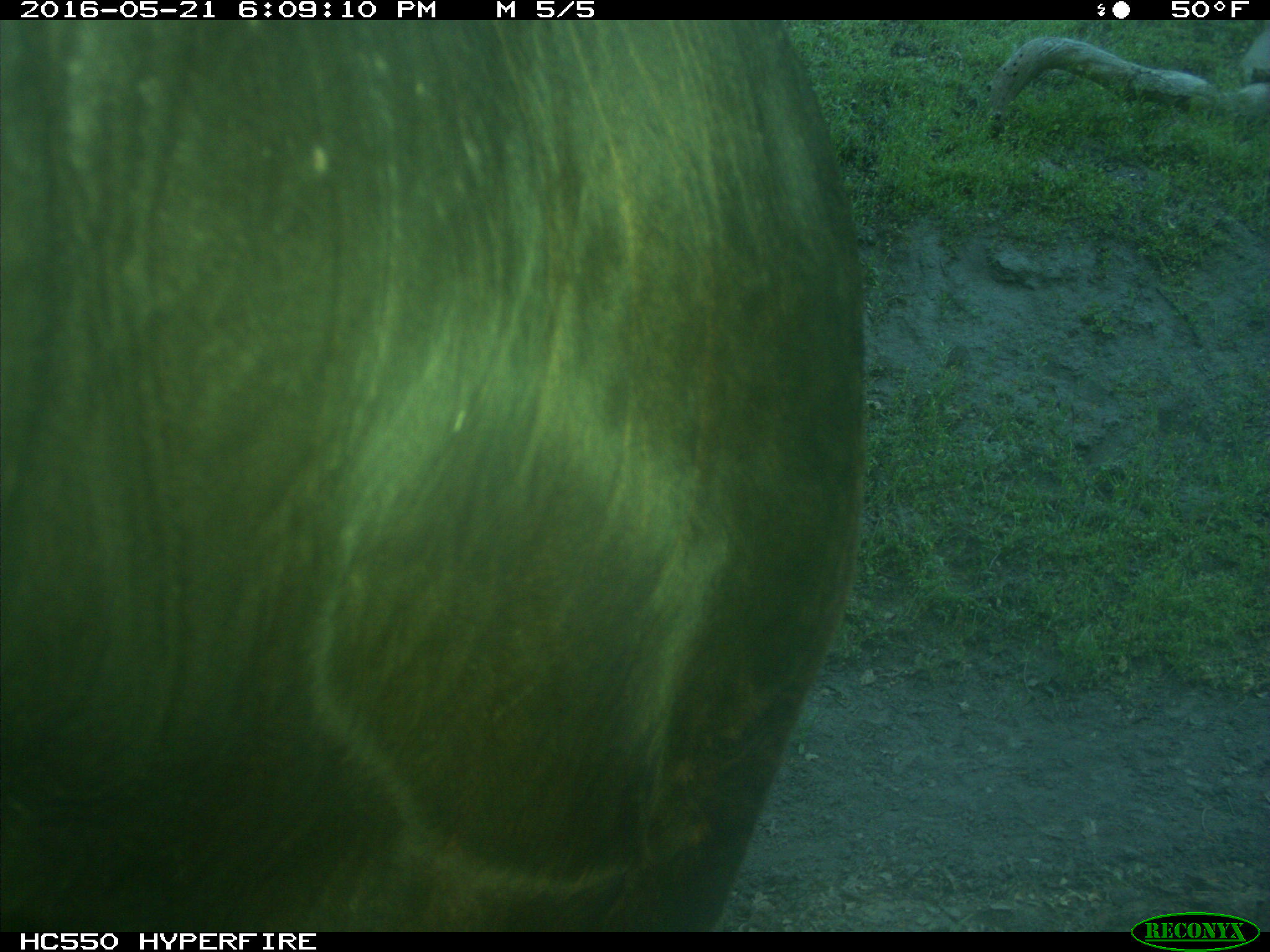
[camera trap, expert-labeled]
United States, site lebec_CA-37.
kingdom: Animalia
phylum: Chordata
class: Mammalia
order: Artiodactyla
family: Bovidae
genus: Bos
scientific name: Bos taurus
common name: domestic cow